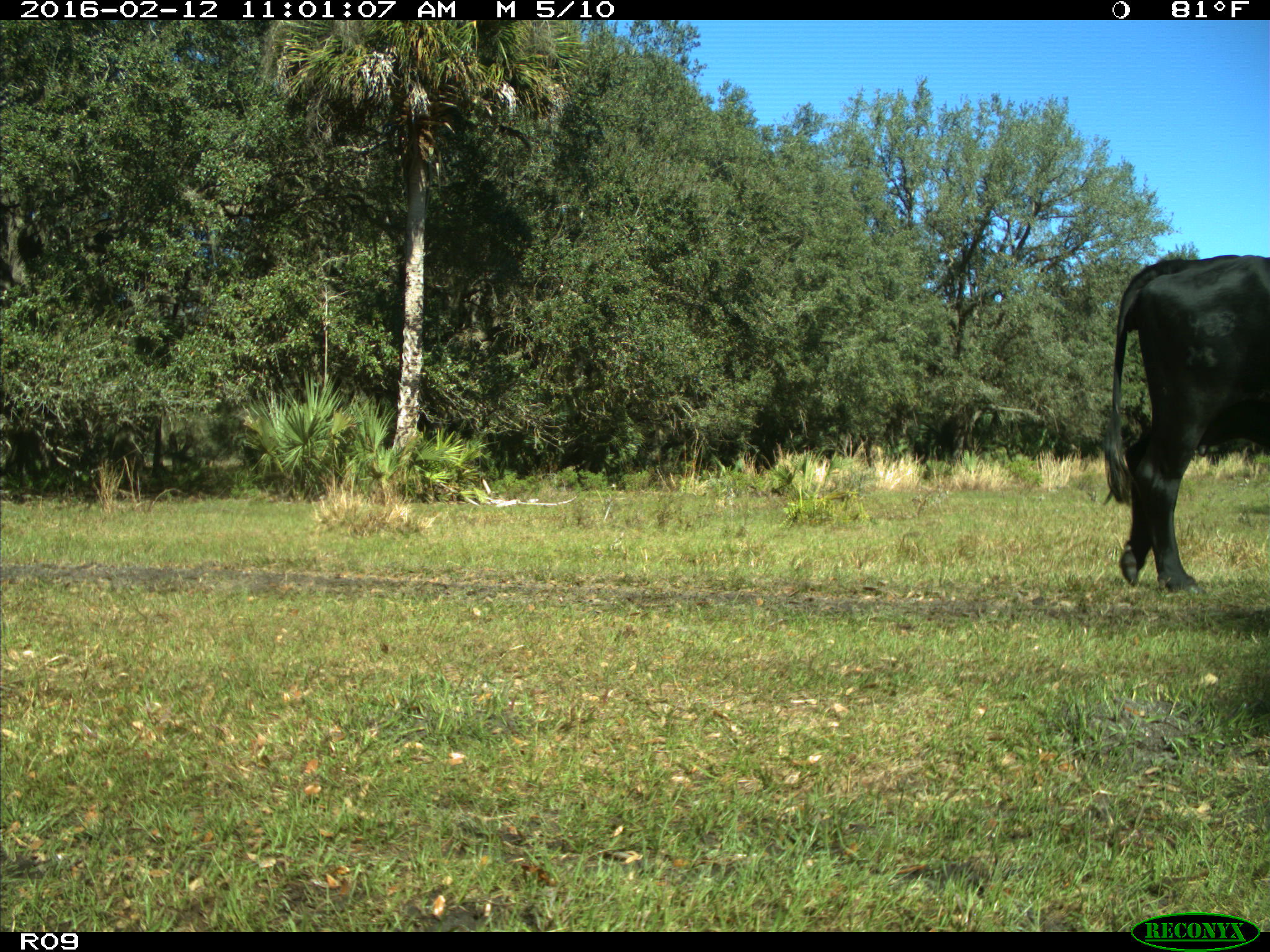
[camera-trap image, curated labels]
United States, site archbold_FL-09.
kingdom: Animalia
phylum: Chordata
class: Mammalia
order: Artiodactyla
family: Bovidae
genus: Bos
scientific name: Bos taurus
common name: domestic cow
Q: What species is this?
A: Bos taurus (domestic cow).